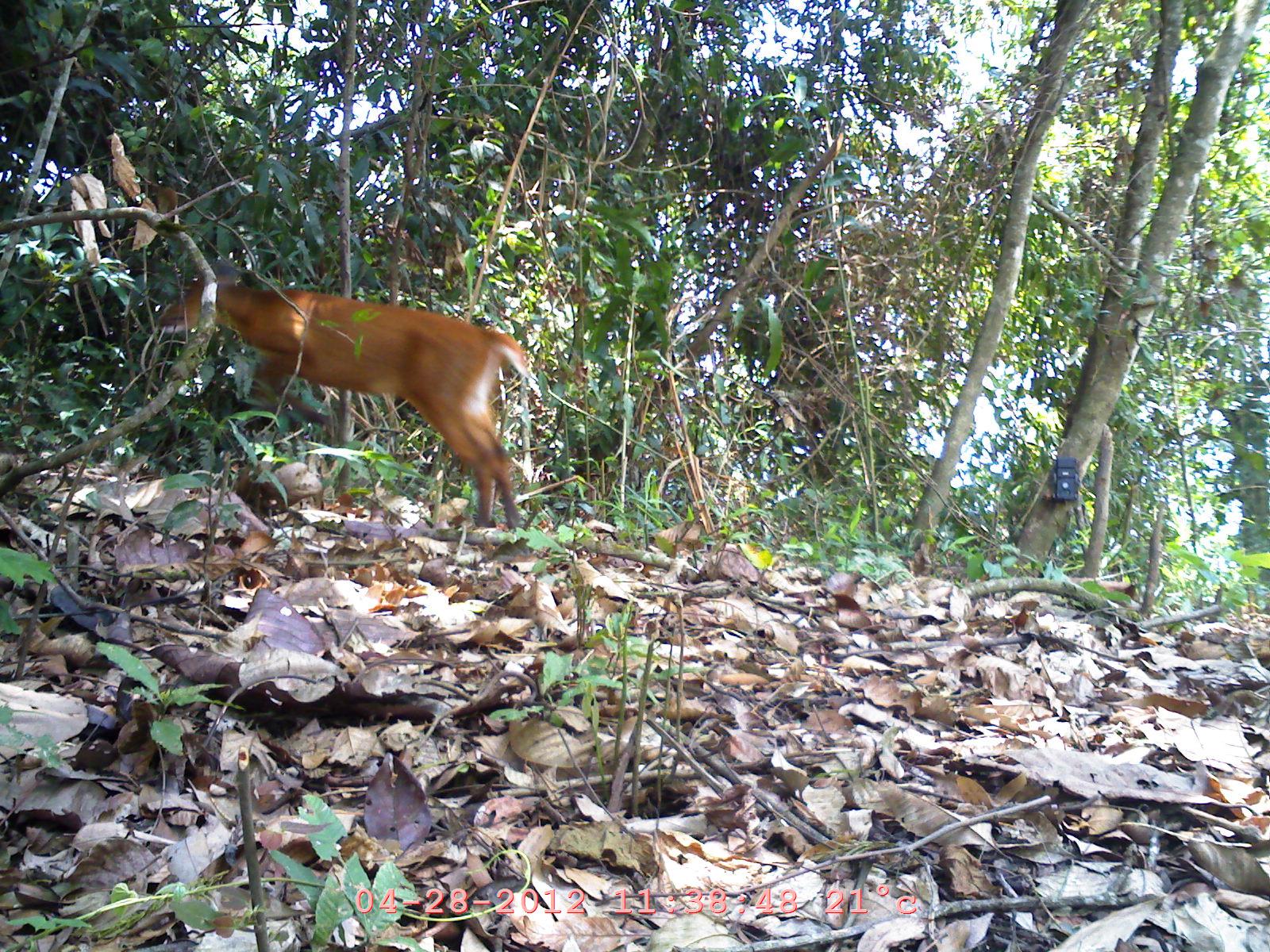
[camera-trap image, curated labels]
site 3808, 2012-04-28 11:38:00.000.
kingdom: Animalia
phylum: Chordata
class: Mammalia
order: Artiodactyla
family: Cervidae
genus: Muntiacus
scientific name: Muntiacus muntjak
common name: southern red muntjac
Muntiacus muntjak (southern red muntjac), count 1.